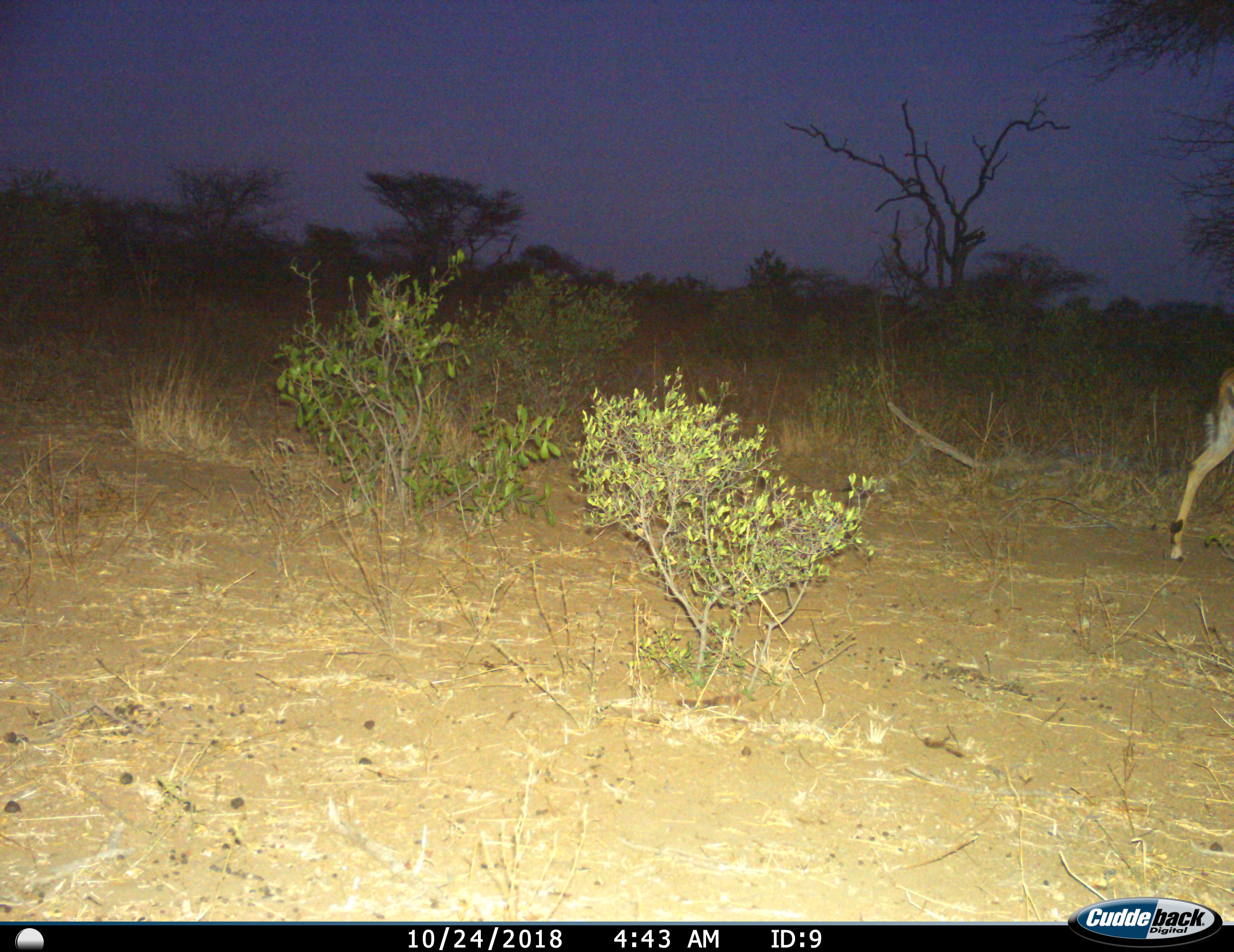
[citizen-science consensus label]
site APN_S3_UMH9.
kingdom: Animalia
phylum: Chordata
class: Mammalia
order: Artiodactyla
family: Bovidae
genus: Aepyceros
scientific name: Aepyceros melampus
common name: impala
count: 1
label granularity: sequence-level